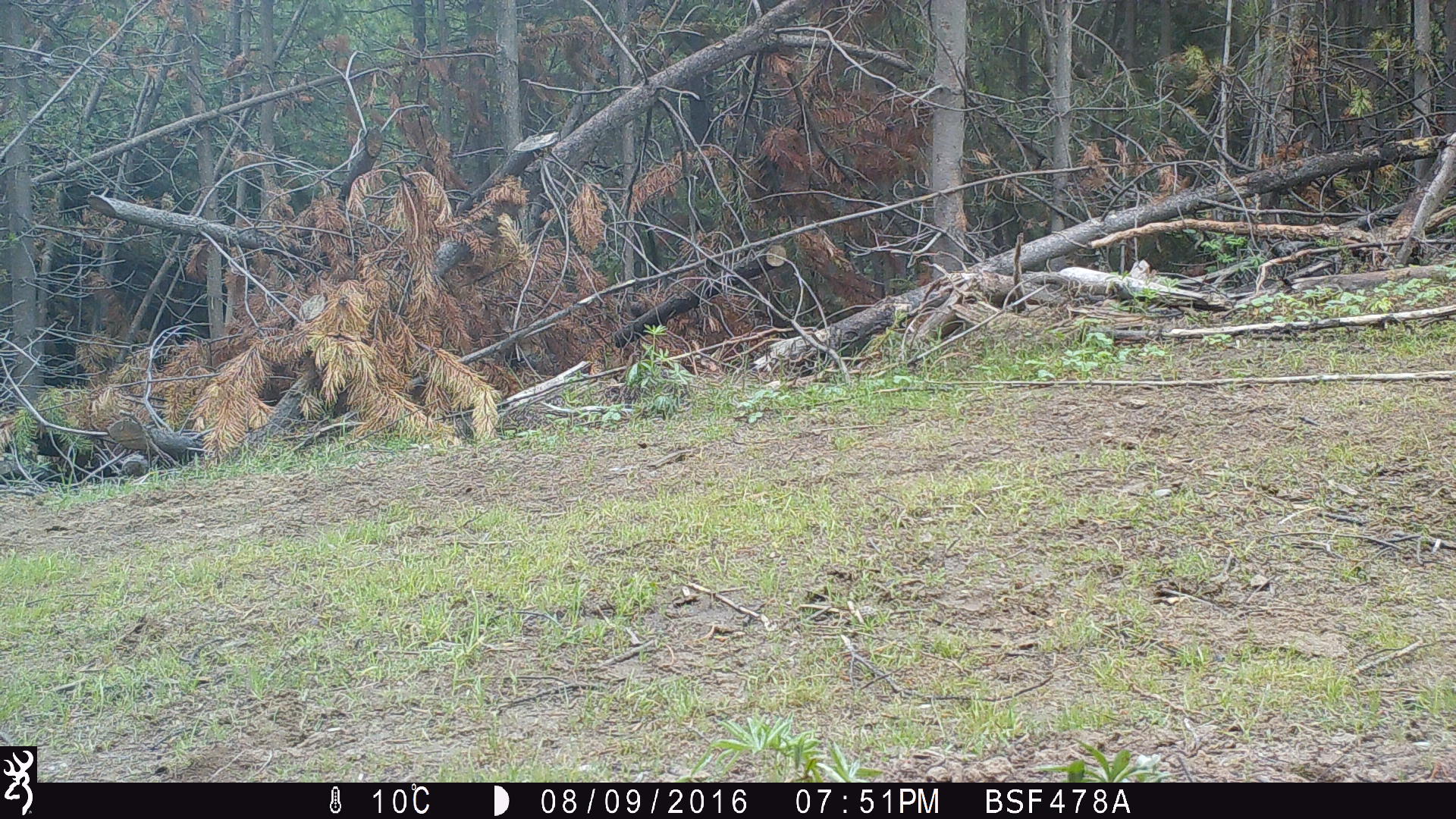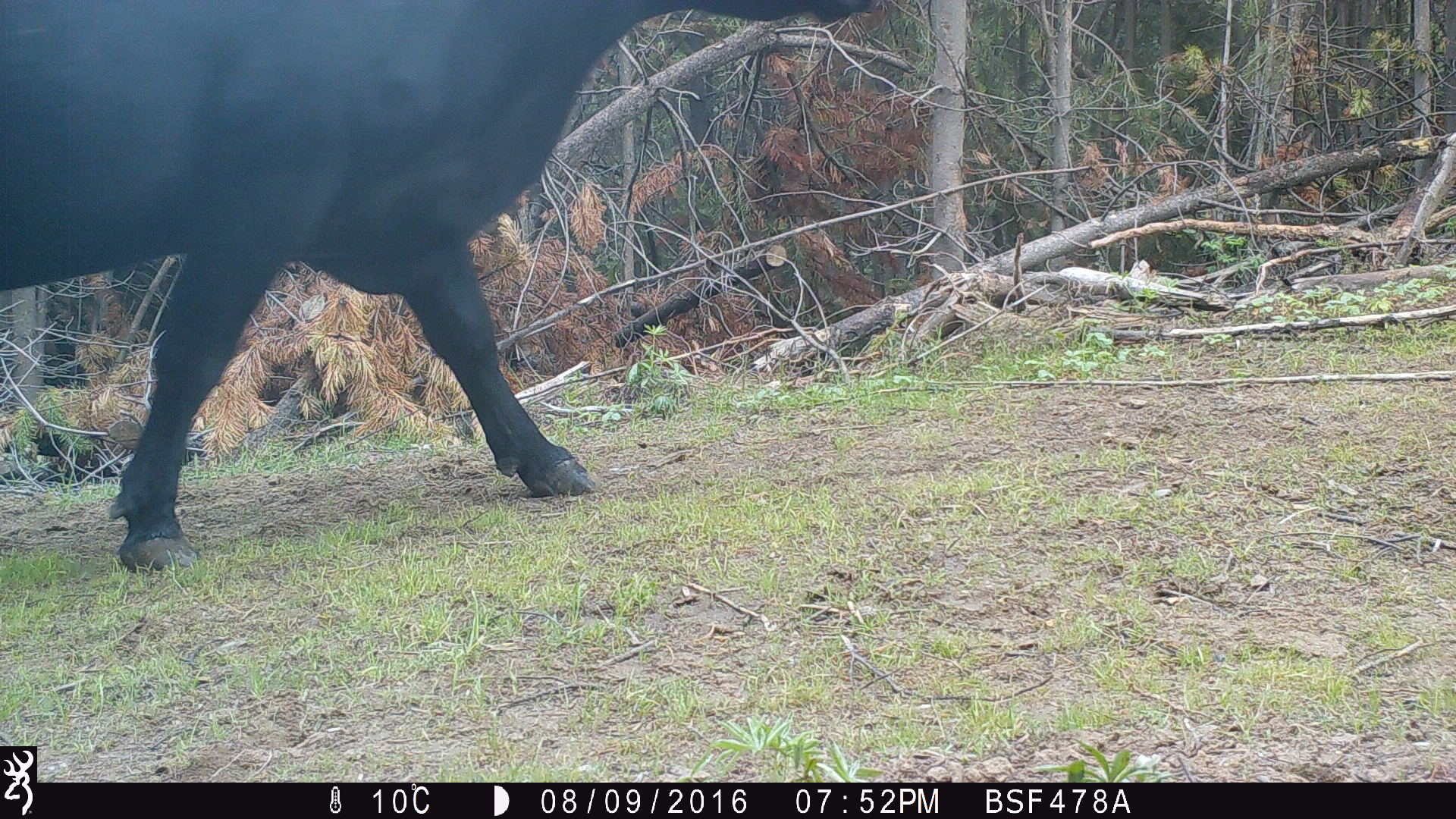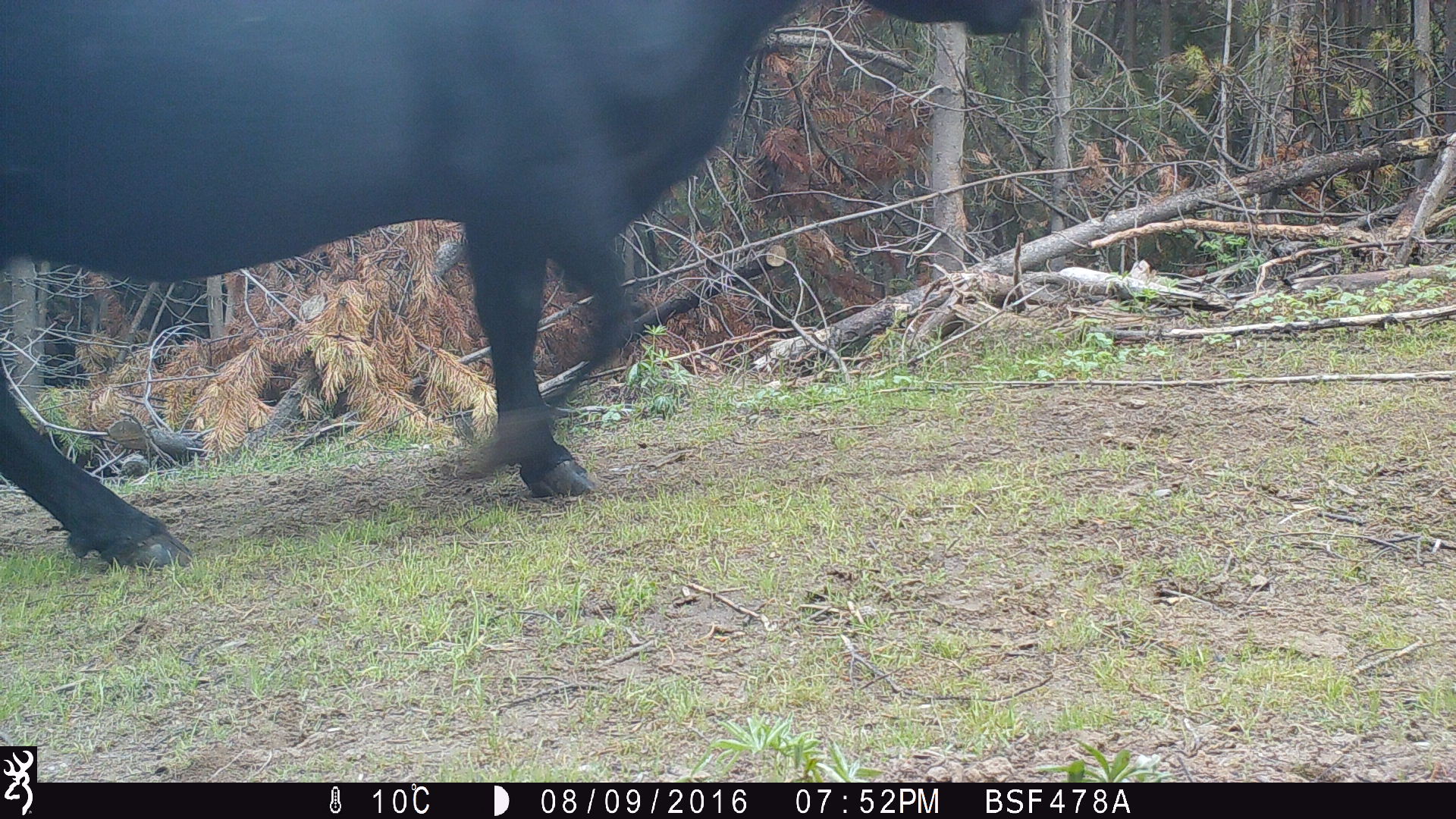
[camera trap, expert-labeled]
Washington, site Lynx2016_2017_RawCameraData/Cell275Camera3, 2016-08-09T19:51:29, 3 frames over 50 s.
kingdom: Animalia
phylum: Chordata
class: Mammalia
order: Artiodactyla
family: Bovidae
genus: Bos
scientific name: Bos taurus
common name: domestic cattle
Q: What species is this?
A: Domestic cattle (Bos taurus).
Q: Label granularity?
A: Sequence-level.